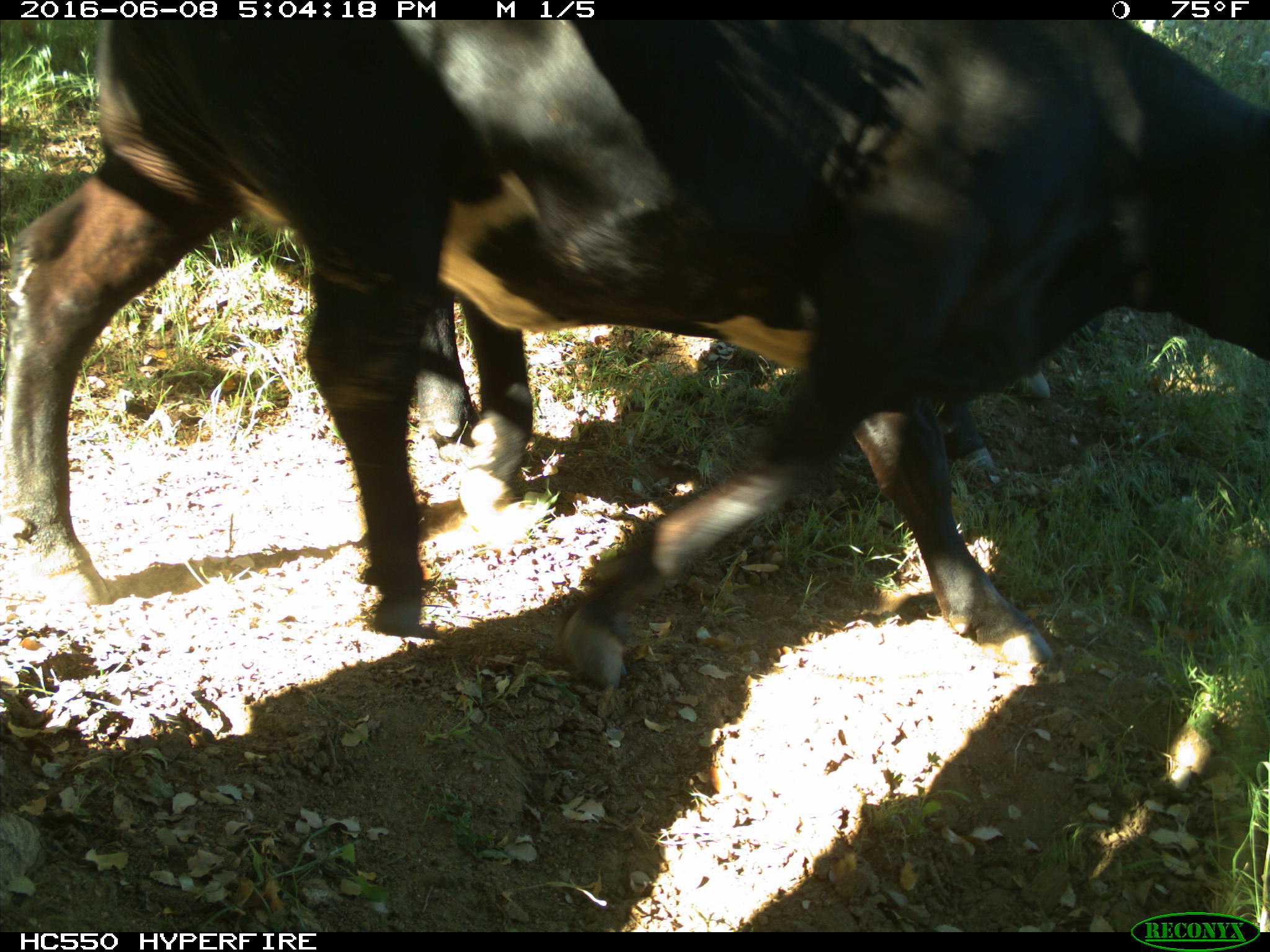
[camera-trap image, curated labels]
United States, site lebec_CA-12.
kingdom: Animalia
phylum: Chordata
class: Mammalia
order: Artiodactyla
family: Bovidae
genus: Bos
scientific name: Bos taurus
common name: domestic cow